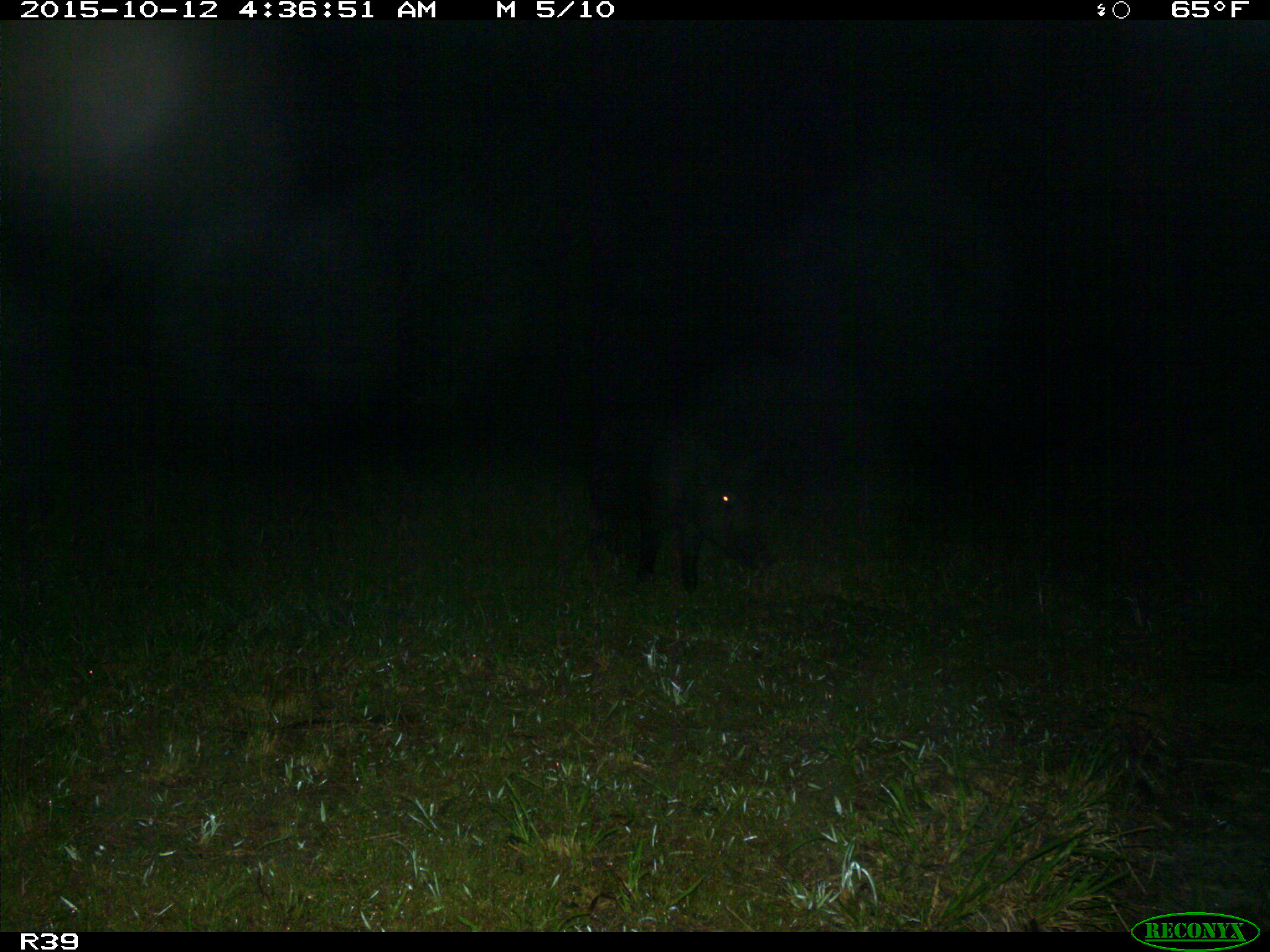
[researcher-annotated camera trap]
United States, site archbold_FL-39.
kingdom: Animalia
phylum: Chordata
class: Mammalia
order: Artiodactyla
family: Suidae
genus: Sus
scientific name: Sus scrofa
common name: wild boar